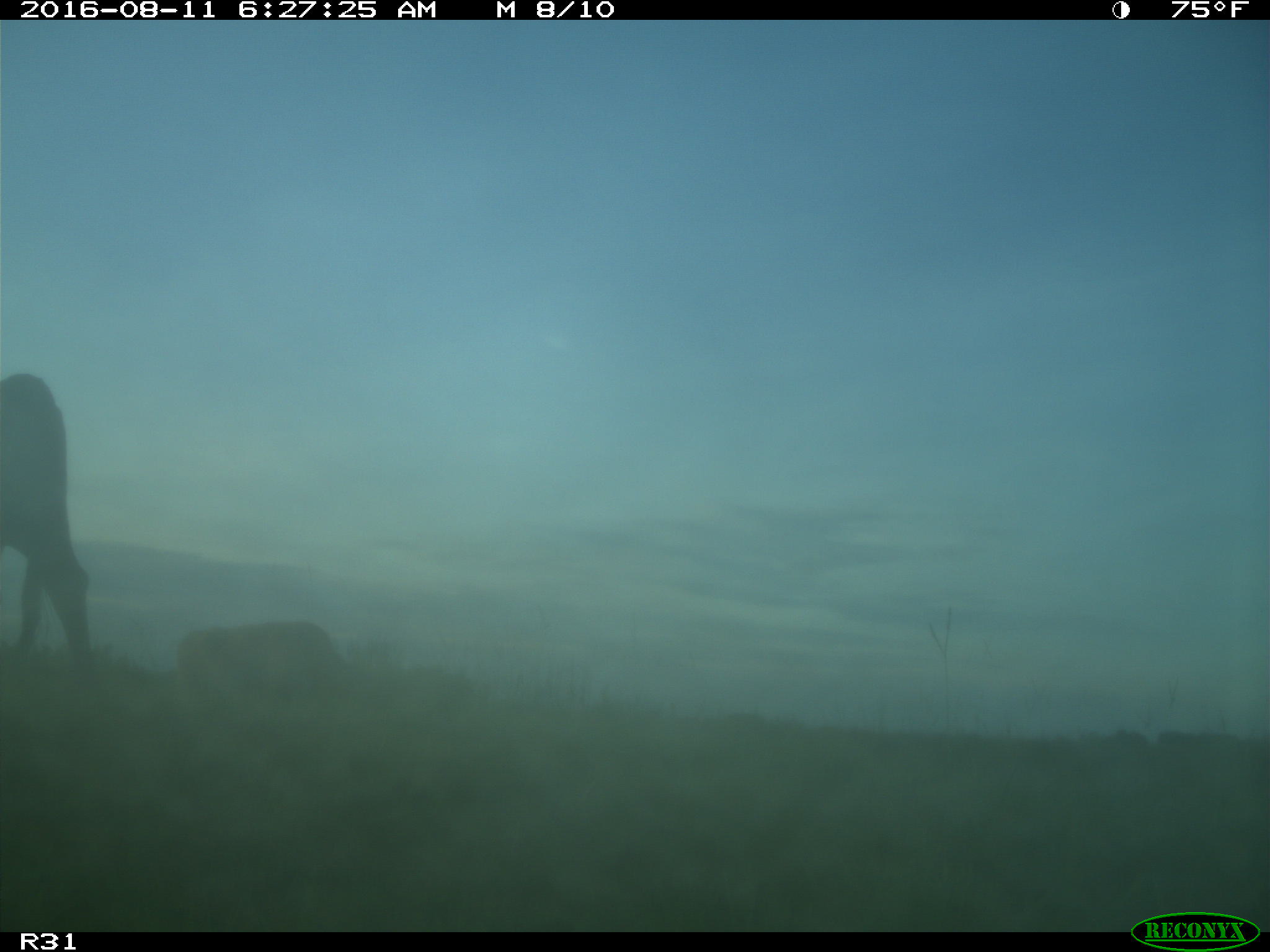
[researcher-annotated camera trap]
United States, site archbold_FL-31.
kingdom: Animalia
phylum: Chordata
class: Mammalia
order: Artiodactyla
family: Bovidae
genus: Bos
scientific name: Bos taurus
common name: domestic cow